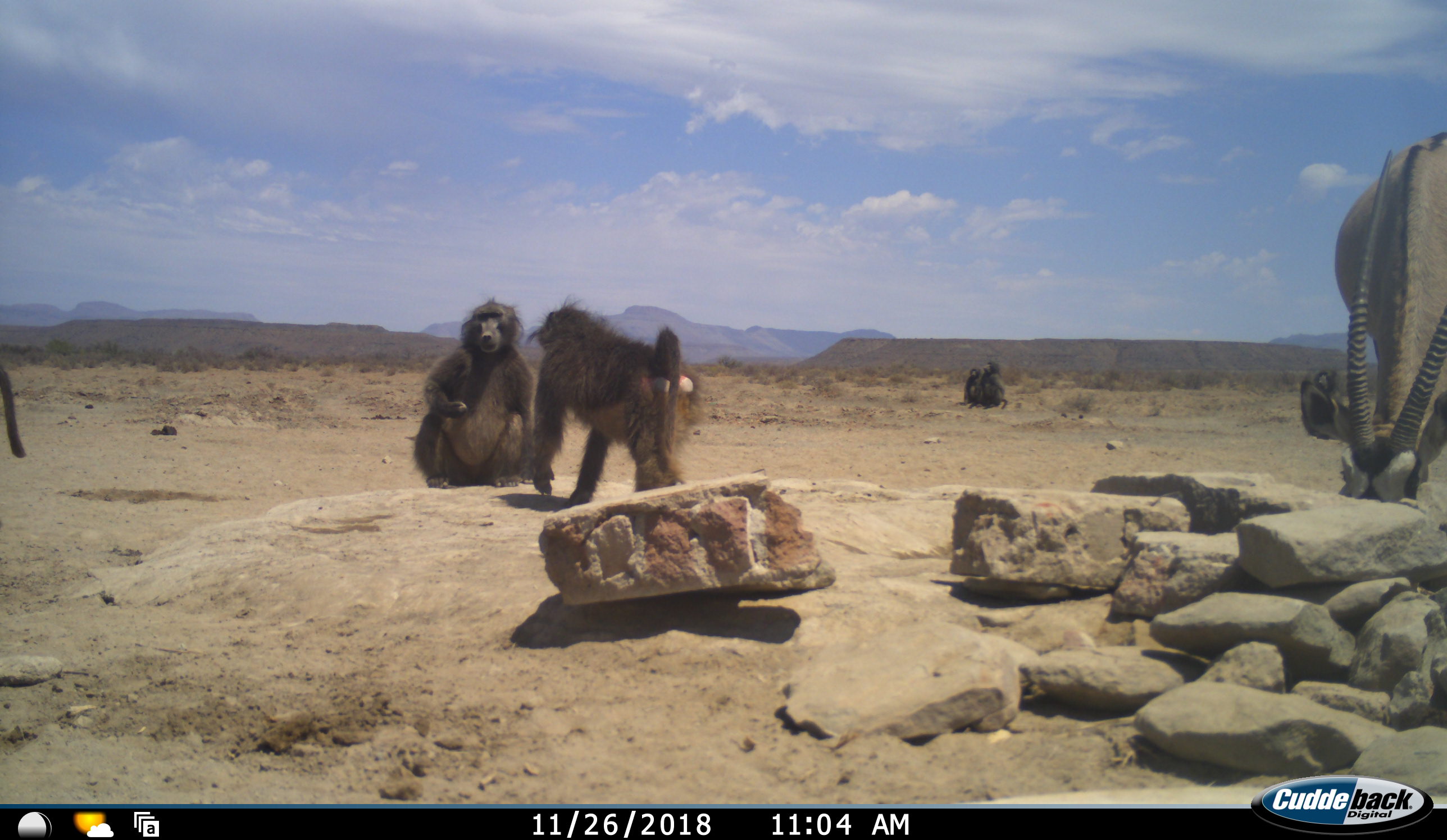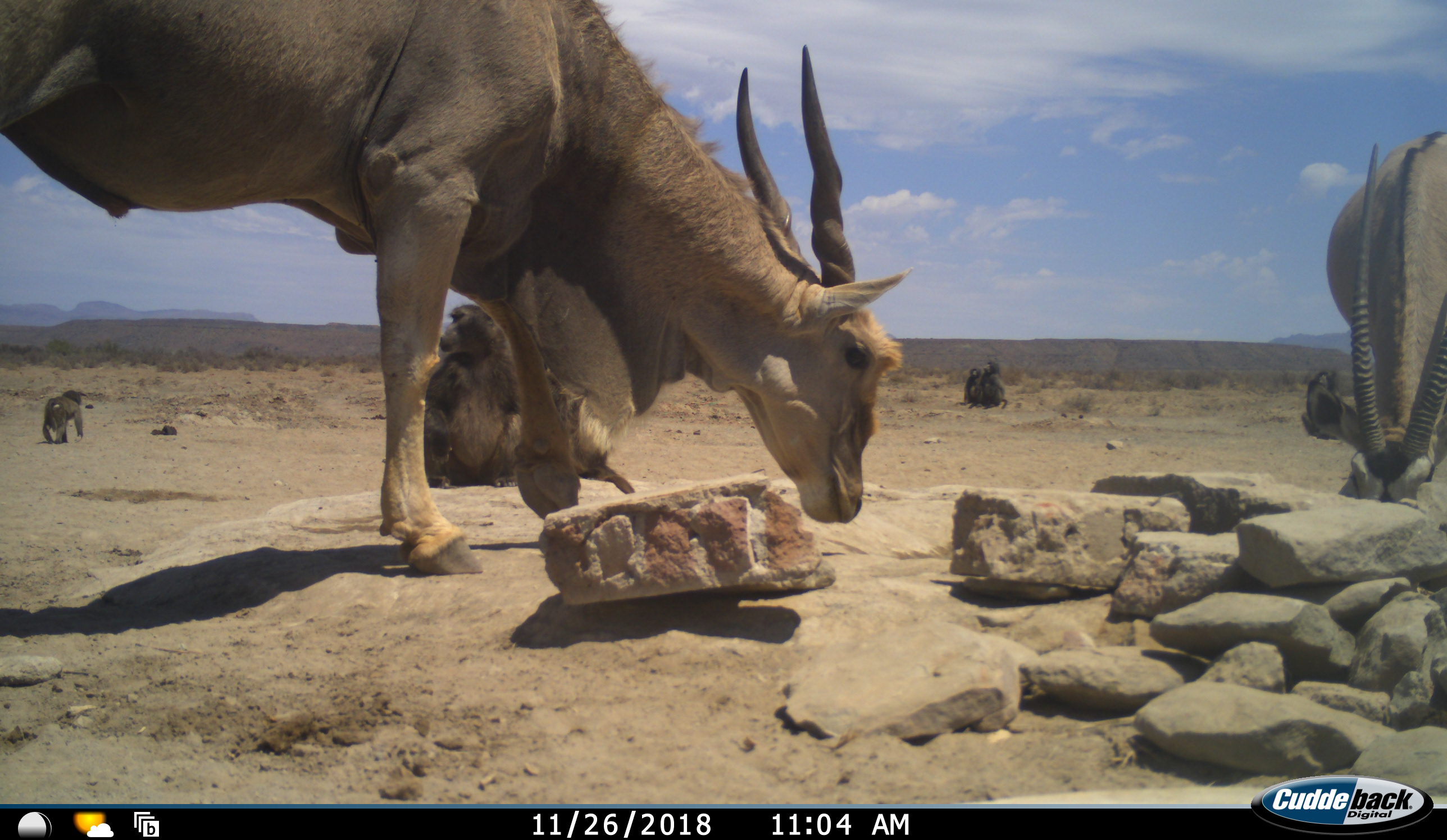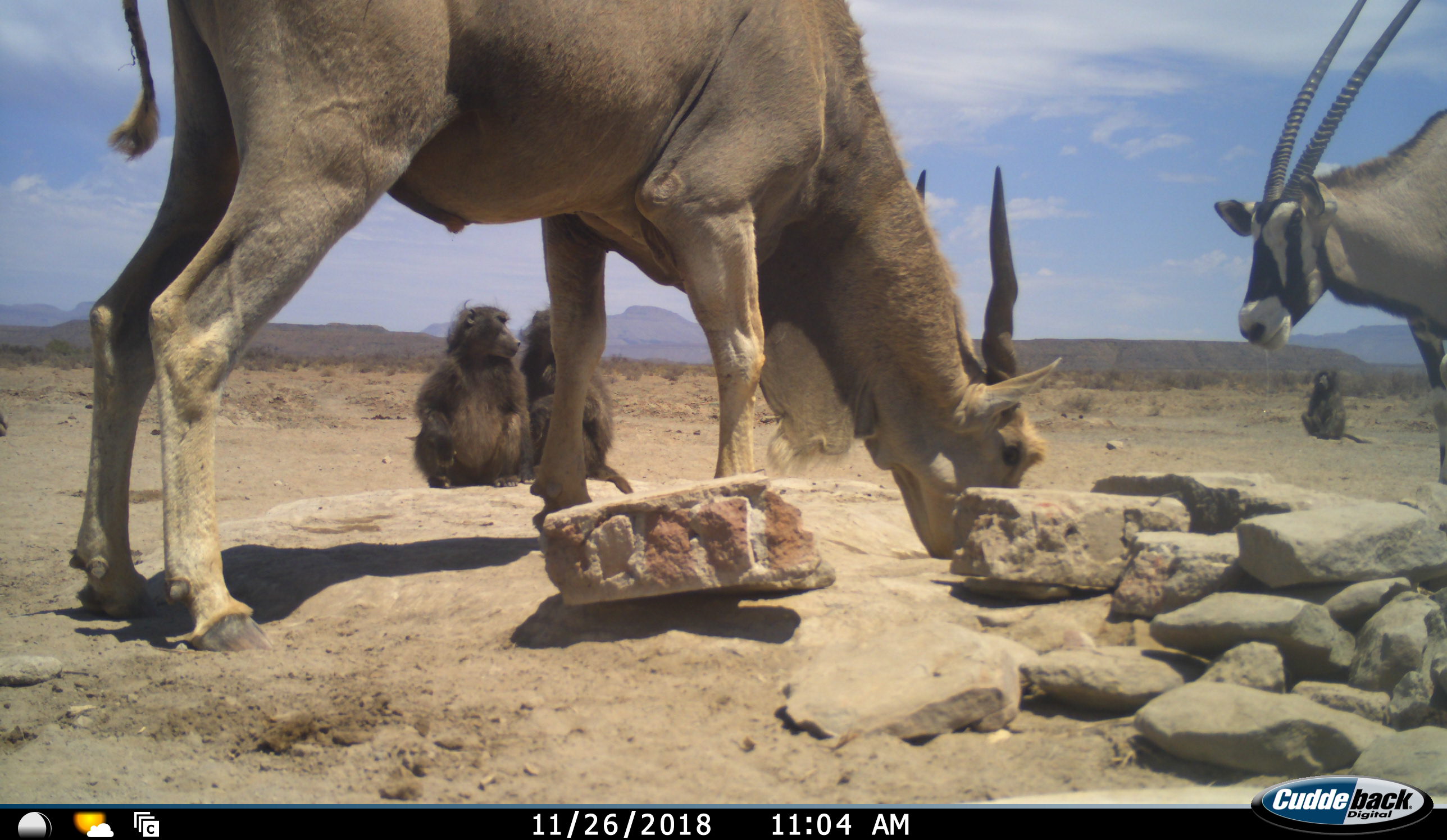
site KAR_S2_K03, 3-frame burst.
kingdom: Animalia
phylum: Chordata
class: Mammalia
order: Primates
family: Cercopithecidae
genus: Papio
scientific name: Papio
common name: baboon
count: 5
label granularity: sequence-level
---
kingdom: Animalia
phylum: Chordata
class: Mammalia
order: Artiodactyla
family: Bovidae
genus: Tragelaphus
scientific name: Tragelaphus oryx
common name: eland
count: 1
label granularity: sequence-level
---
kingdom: Animalia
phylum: Chordata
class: Mammalia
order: Artiodactyla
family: Bovidae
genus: Oryx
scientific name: Oryx gazella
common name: gemsbok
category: oryx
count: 1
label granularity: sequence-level